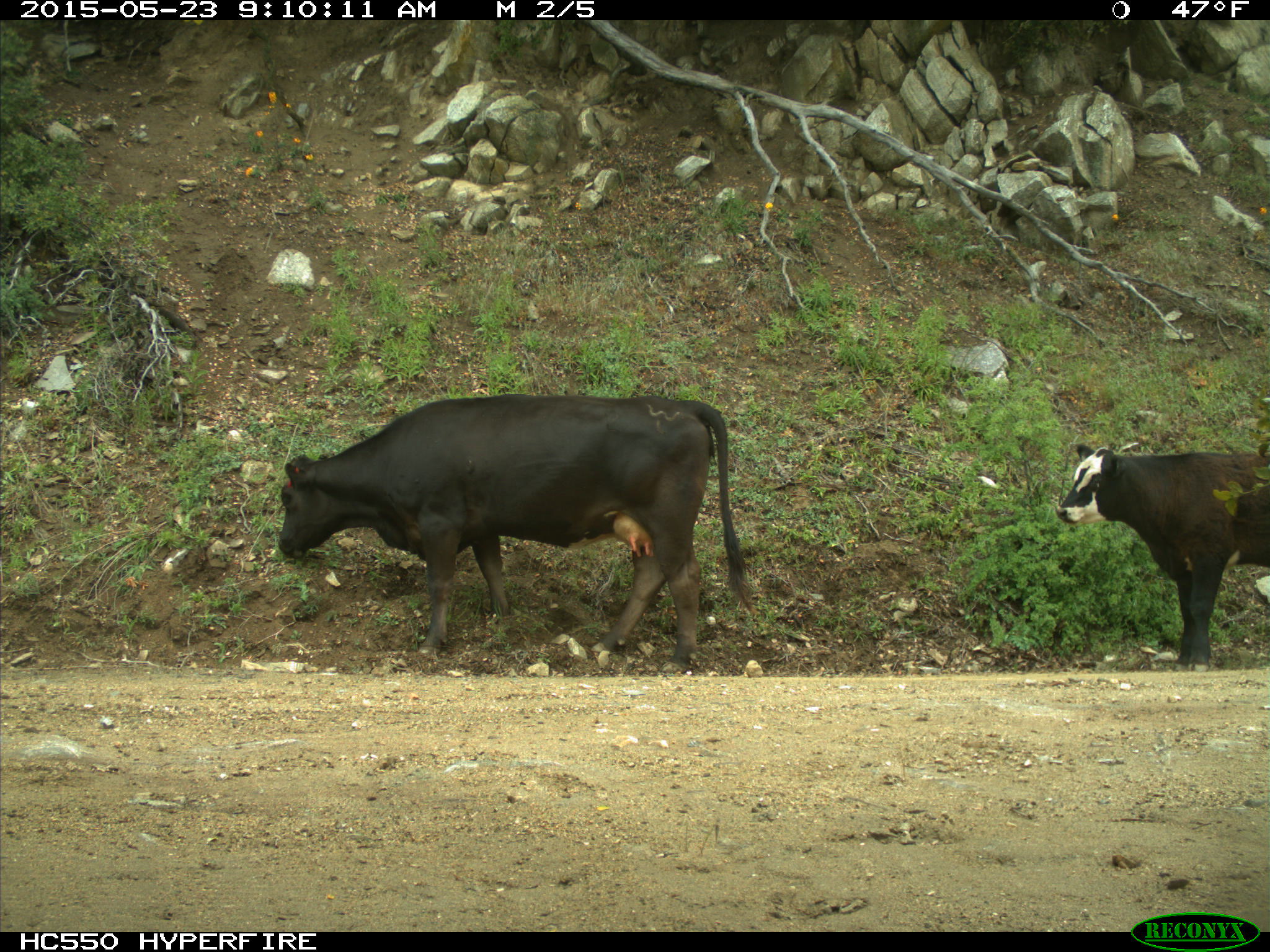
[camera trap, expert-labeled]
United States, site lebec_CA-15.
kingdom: Animalia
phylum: Chordata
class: Mammalia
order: Artiodactyla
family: Bovidae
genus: Bos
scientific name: Bos taurus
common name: domestic cow